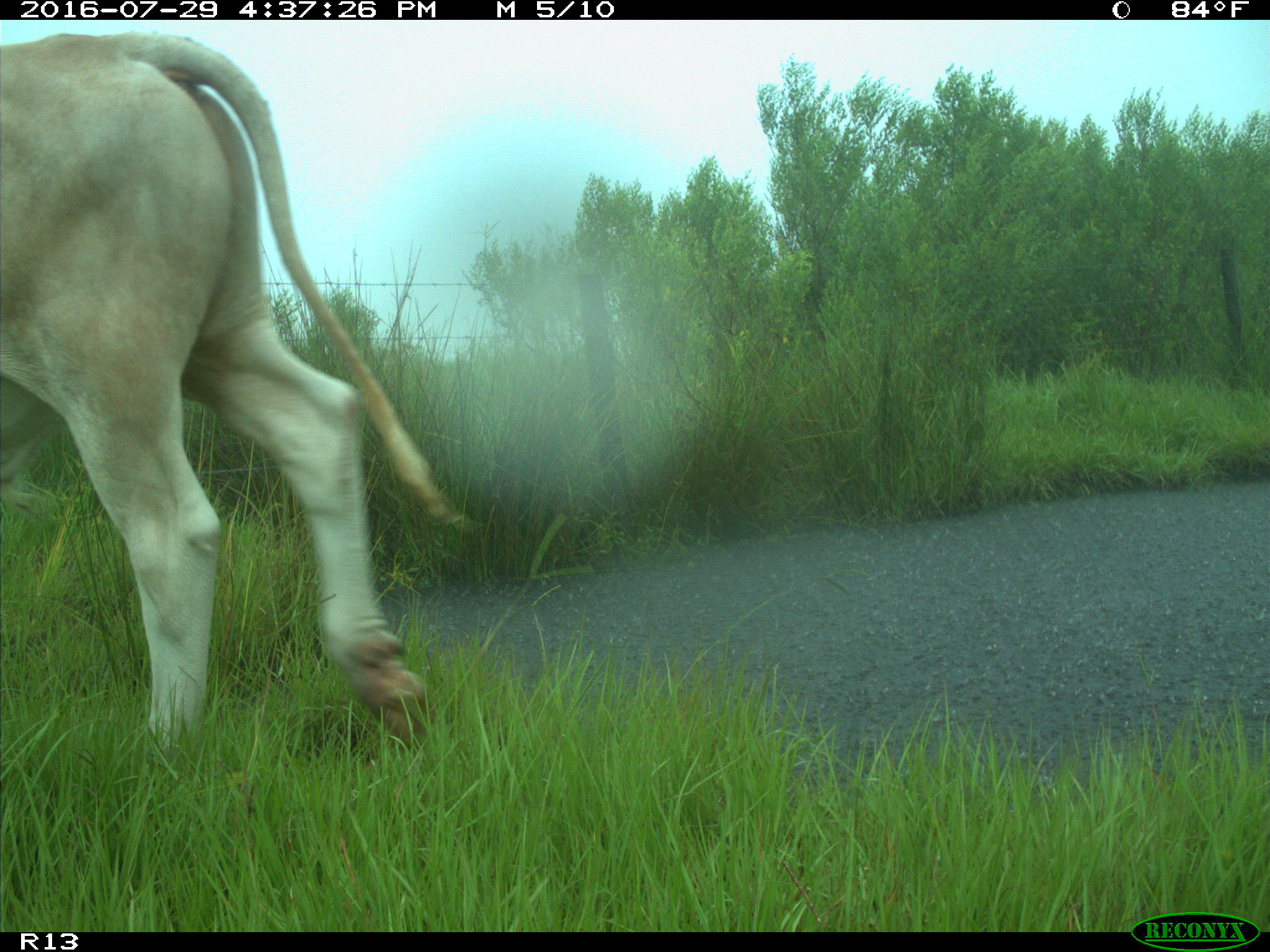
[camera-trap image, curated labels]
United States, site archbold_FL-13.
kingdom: Animalia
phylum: Chordata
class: Mammalia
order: Artiodactyla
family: Bovidae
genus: Bos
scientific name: Bos taurus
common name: domestic cow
Bos taurus (domestic cow).